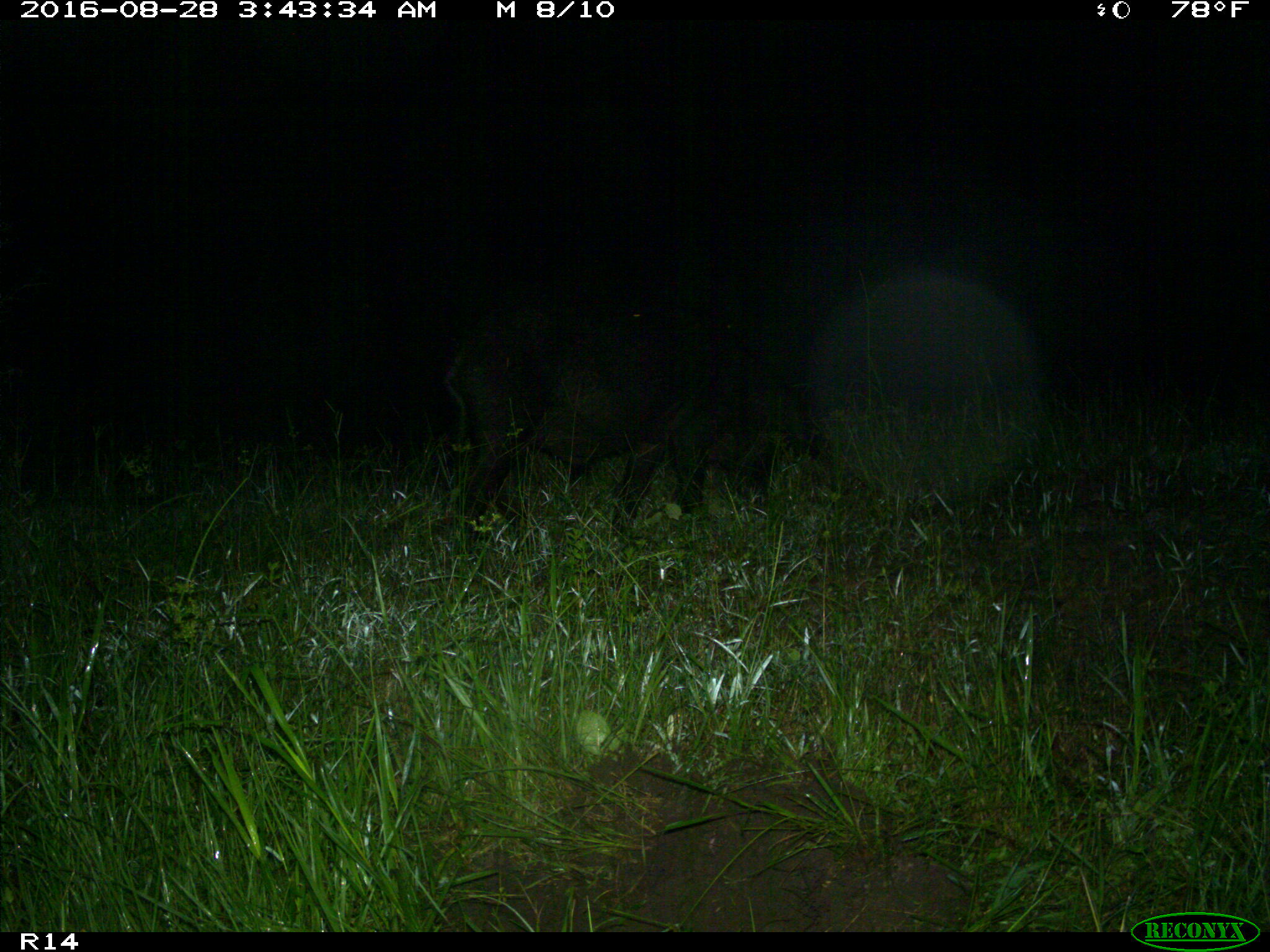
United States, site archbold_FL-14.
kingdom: Animalia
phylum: Chordata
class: Mammalia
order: Artiodactyla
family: Suidae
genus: Sus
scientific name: Sus scrofa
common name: wild boar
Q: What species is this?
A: Sus scrofa (wild boar).